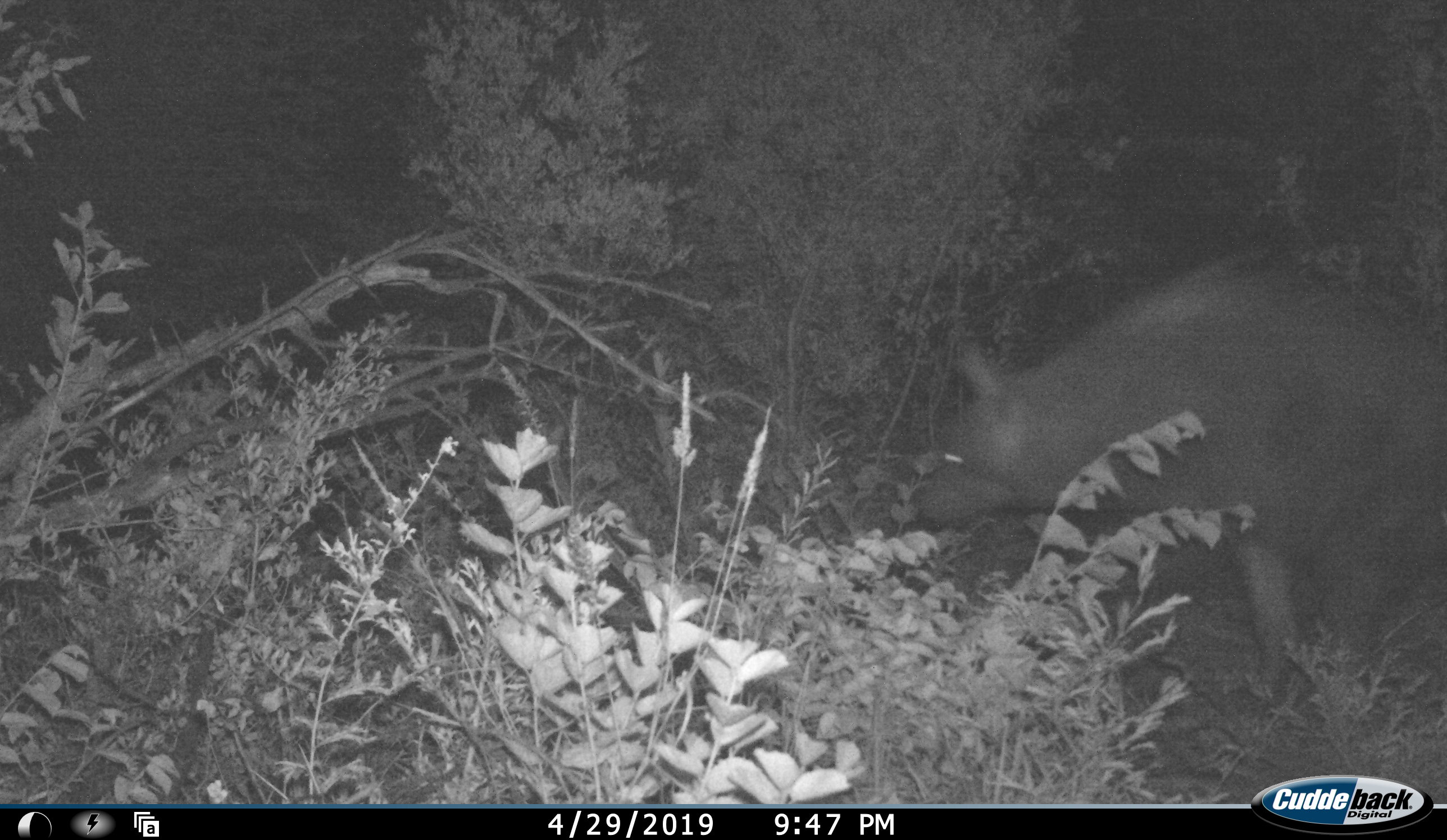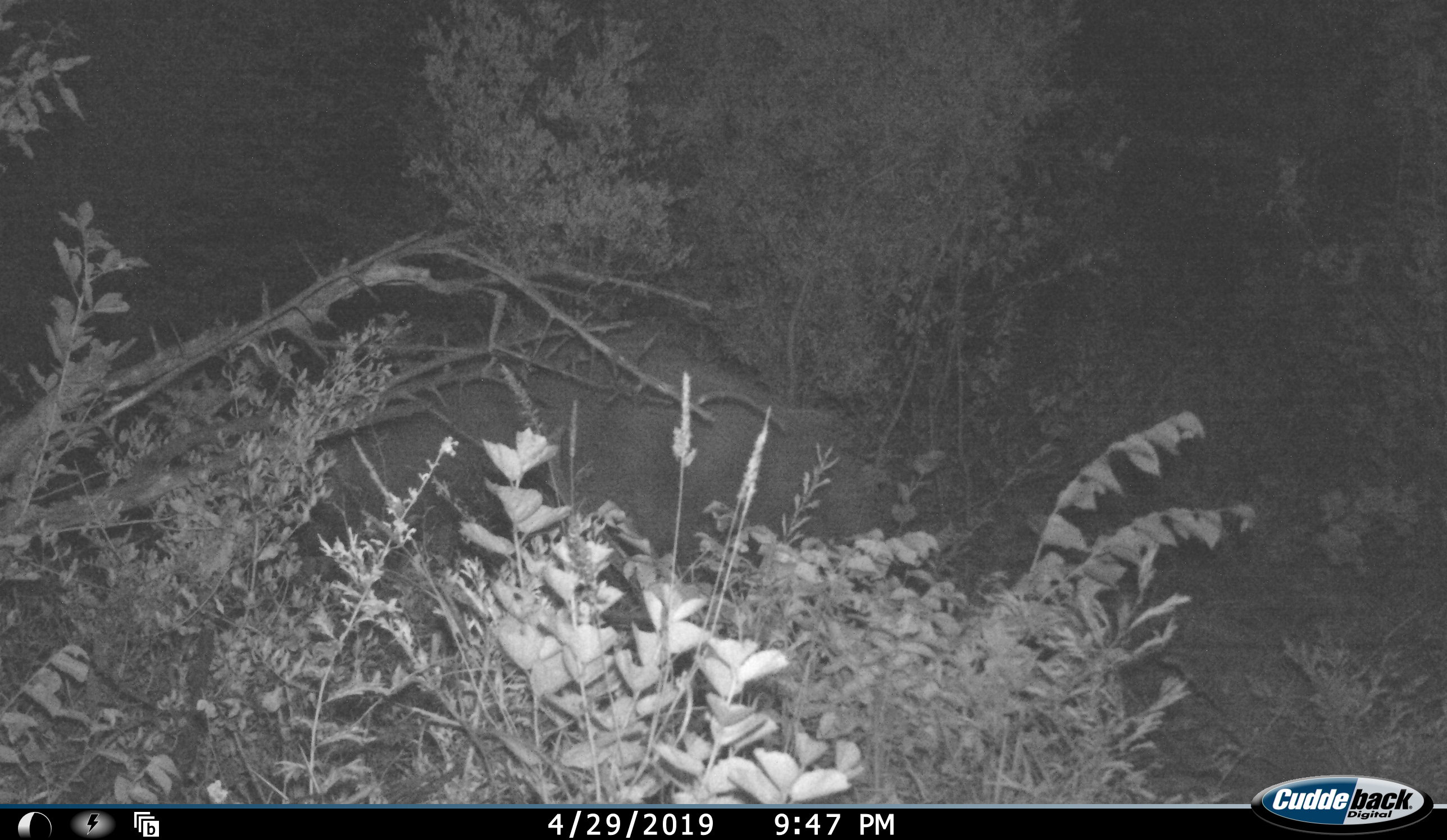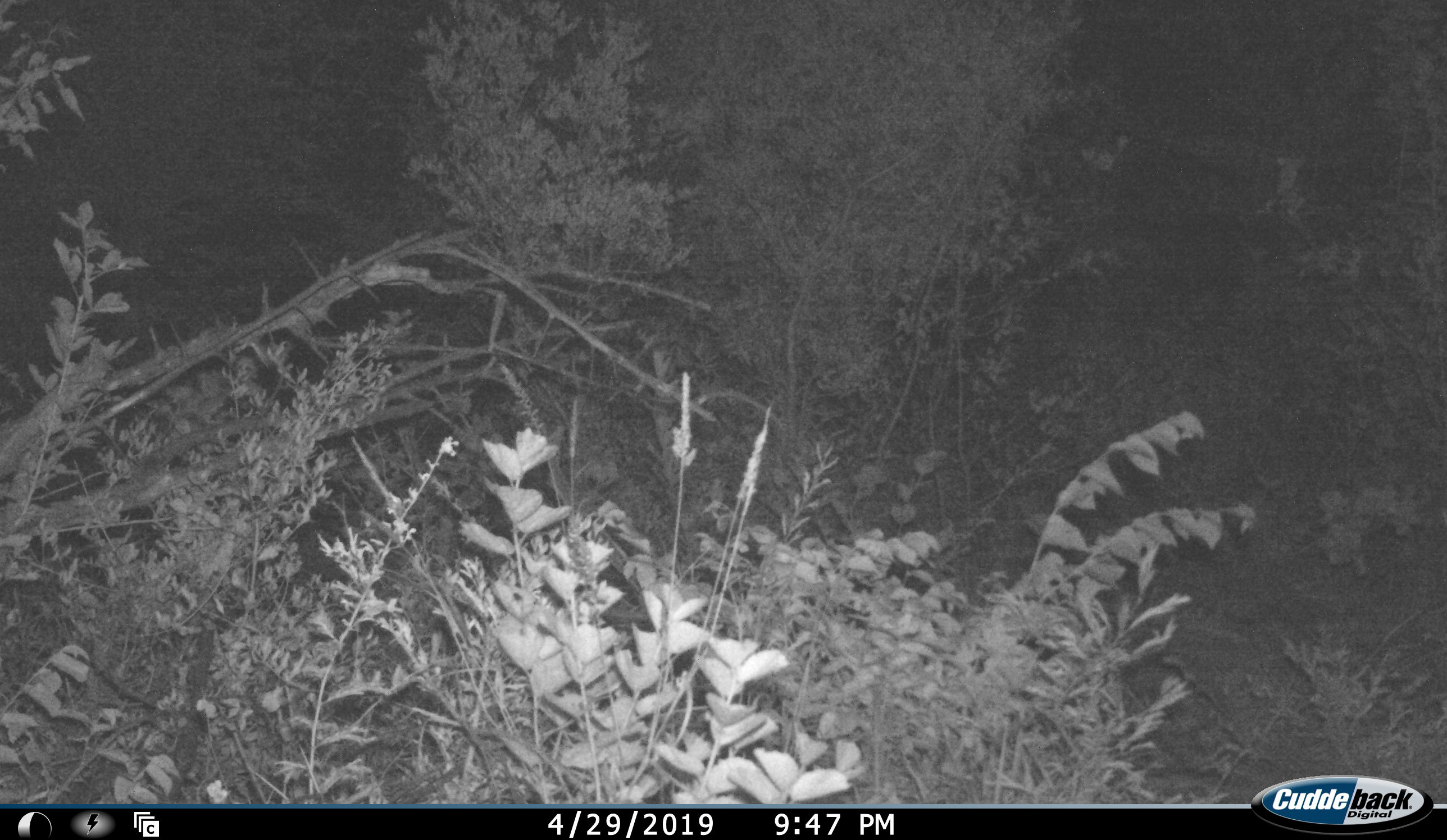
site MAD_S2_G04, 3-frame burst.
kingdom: Animalia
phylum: Chordata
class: Mammalia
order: Carnivora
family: Hyaenidae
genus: Parahyaena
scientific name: Parahyaena brunnea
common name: brown hyena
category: hyenabrown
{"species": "hyenabrown (brown hyena) (Parahyaena brunnea)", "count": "1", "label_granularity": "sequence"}